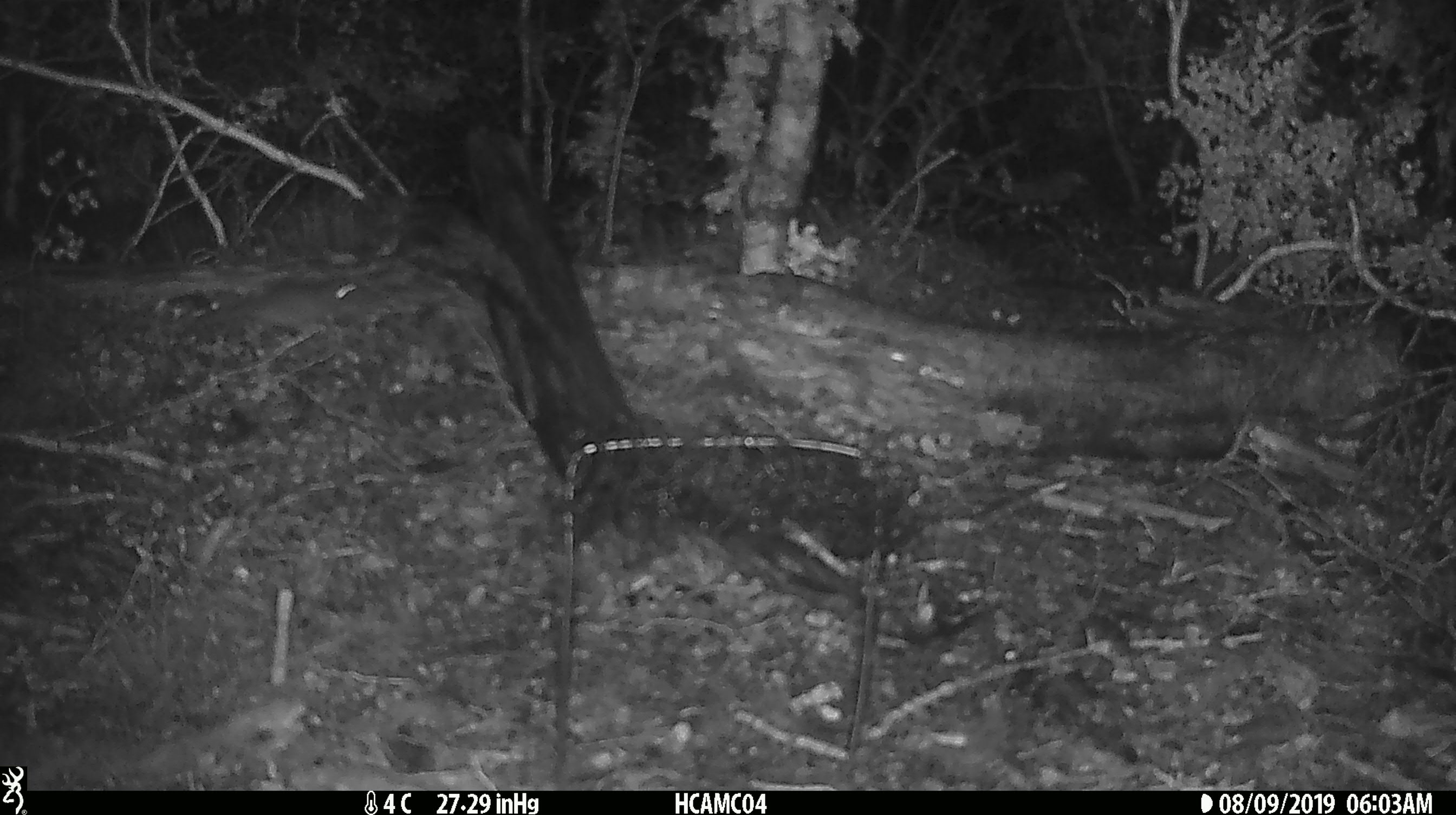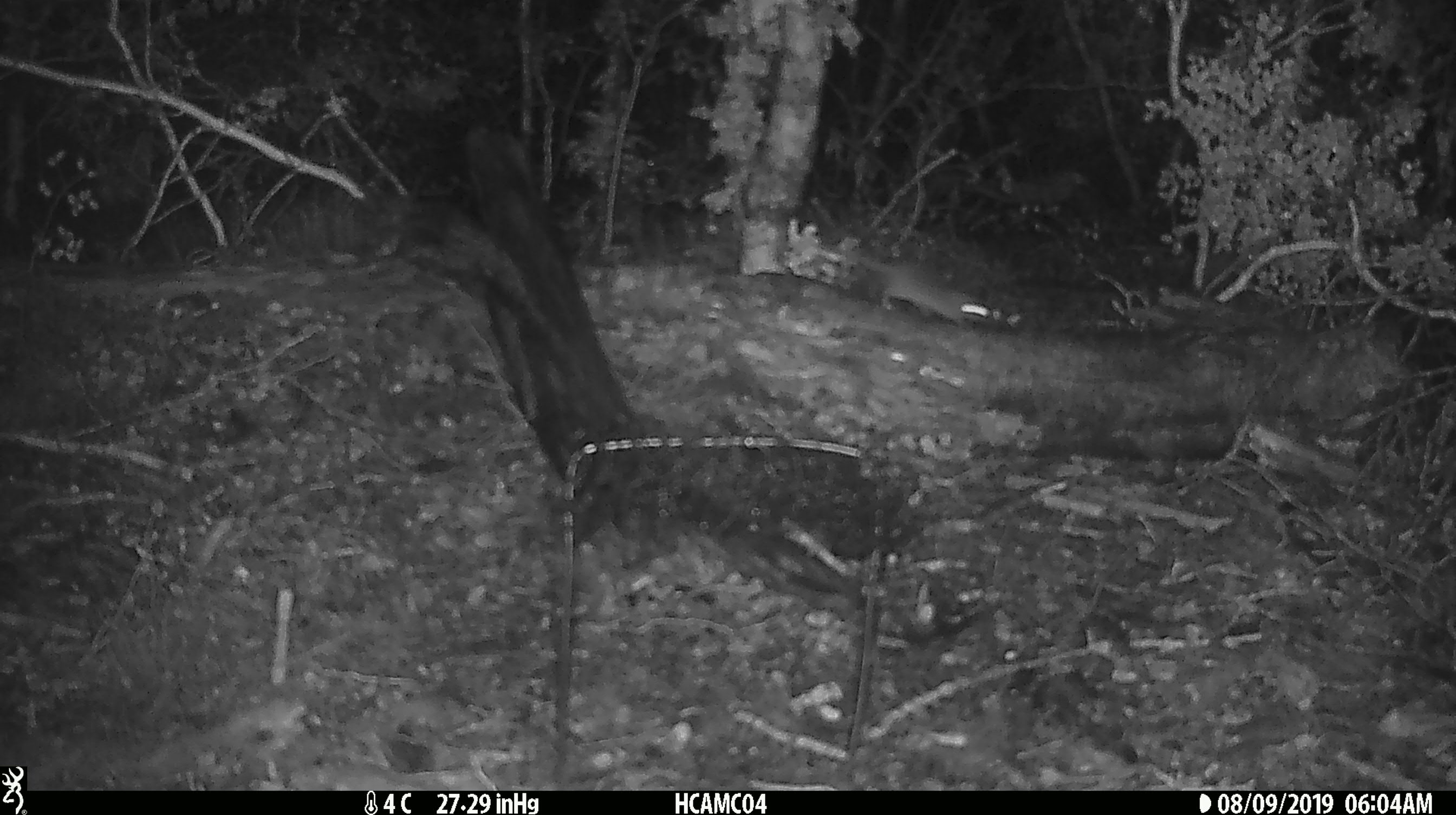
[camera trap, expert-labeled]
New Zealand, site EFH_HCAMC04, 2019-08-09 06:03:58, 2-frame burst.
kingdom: Animalia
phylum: Chordata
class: Mammalia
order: Rodentia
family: Muridae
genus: Mus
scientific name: Mus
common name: mouse